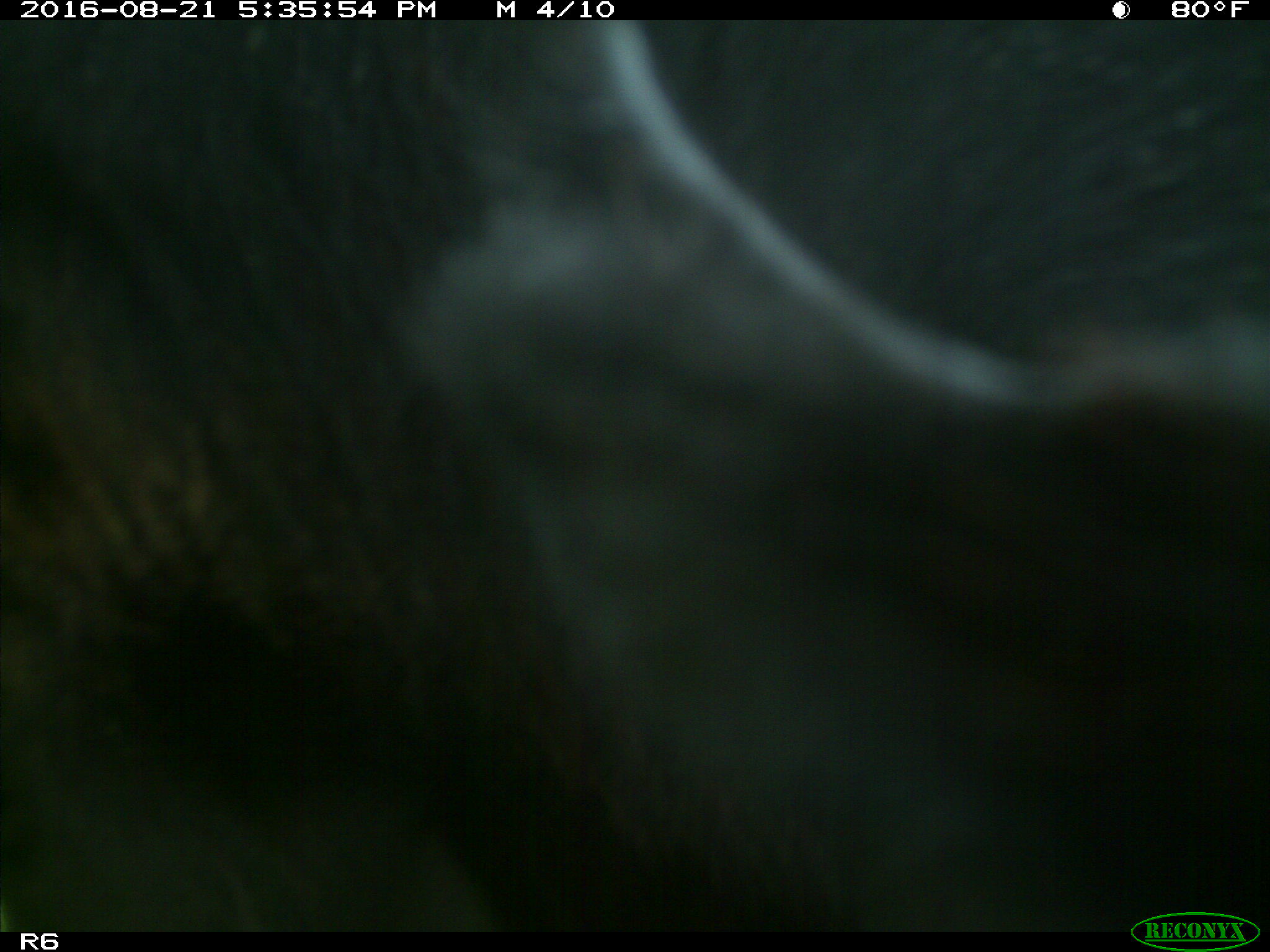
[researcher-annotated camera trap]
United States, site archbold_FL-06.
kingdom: Animalia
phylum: Chordata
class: Mammalia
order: Artiodactyla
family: Bovidae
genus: Bos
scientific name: Bos taurus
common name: domestic cow